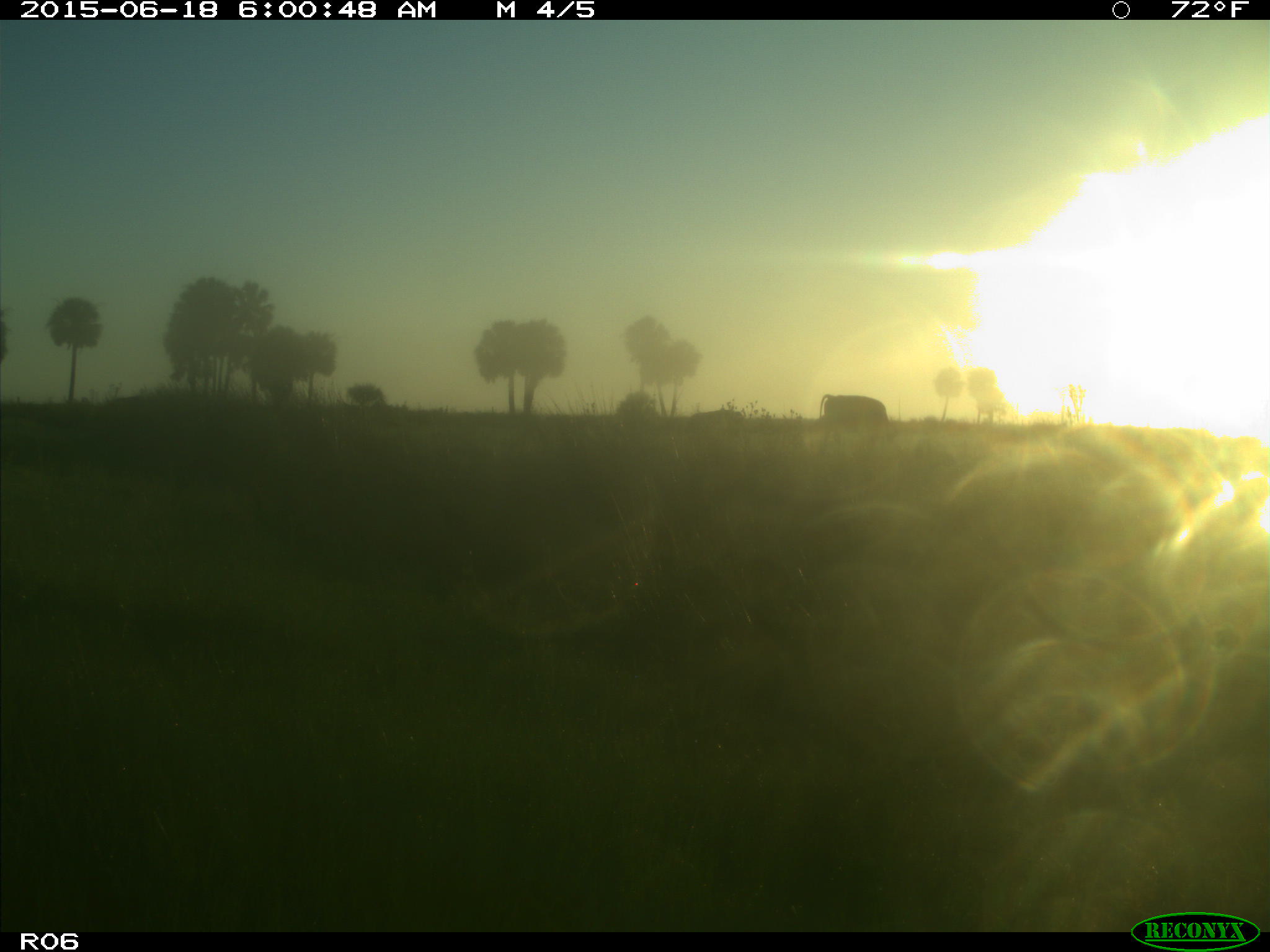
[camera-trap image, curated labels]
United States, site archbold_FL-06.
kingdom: Animalia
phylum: Chordata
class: Mammalia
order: Artiodactyla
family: Bovidae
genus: Bos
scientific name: Bos taurus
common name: domestic cow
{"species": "Bos taurus (domestic cow)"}